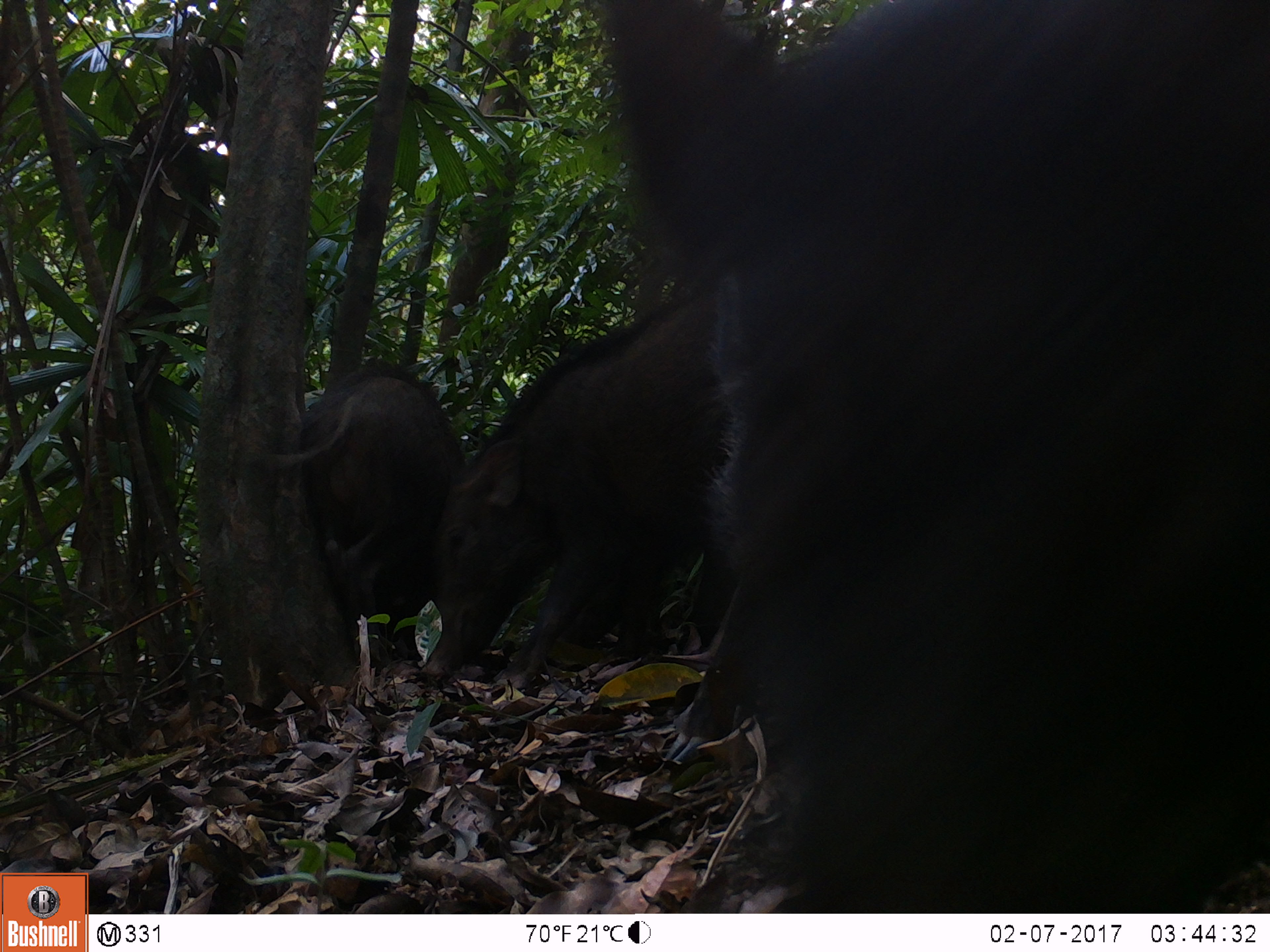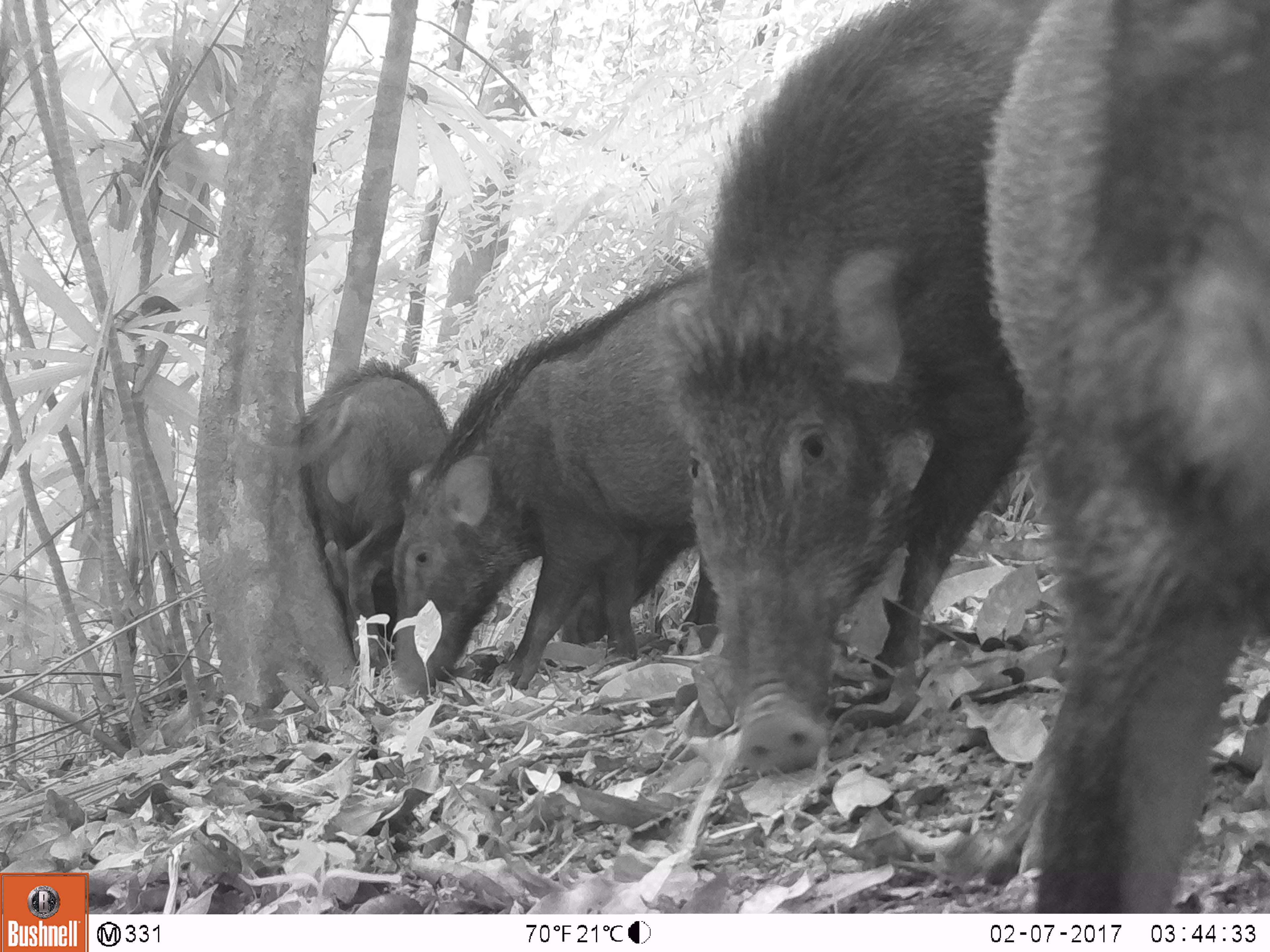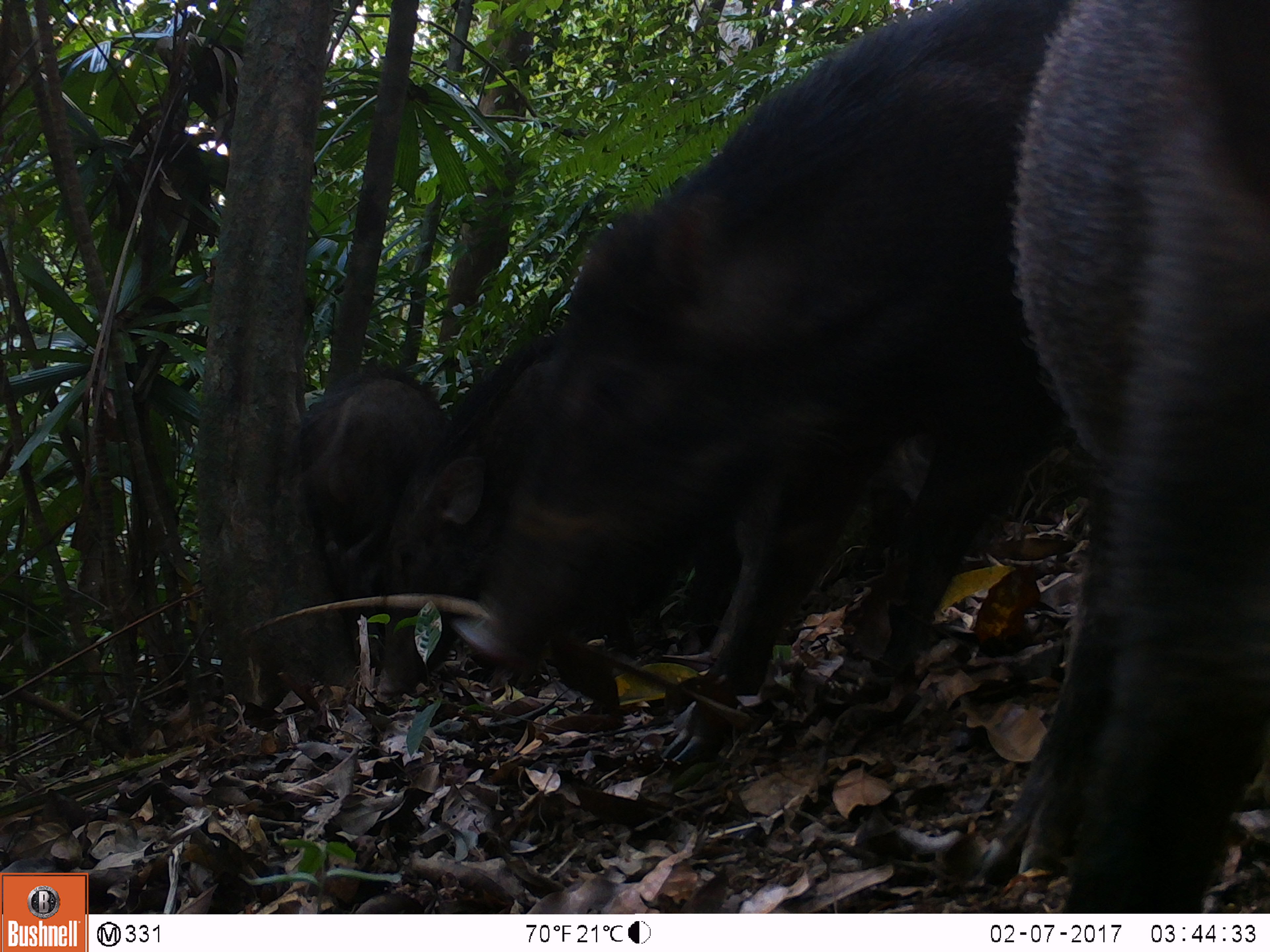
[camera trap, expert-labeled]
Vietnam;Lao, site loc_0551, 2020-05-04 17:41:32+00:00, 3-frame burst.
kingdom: Animalia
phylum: Chordata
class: Mammalia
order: Artiodactyla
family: Suidae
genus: Sus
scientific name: Sus scrofa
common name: eurasian wild pig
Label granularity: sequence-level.